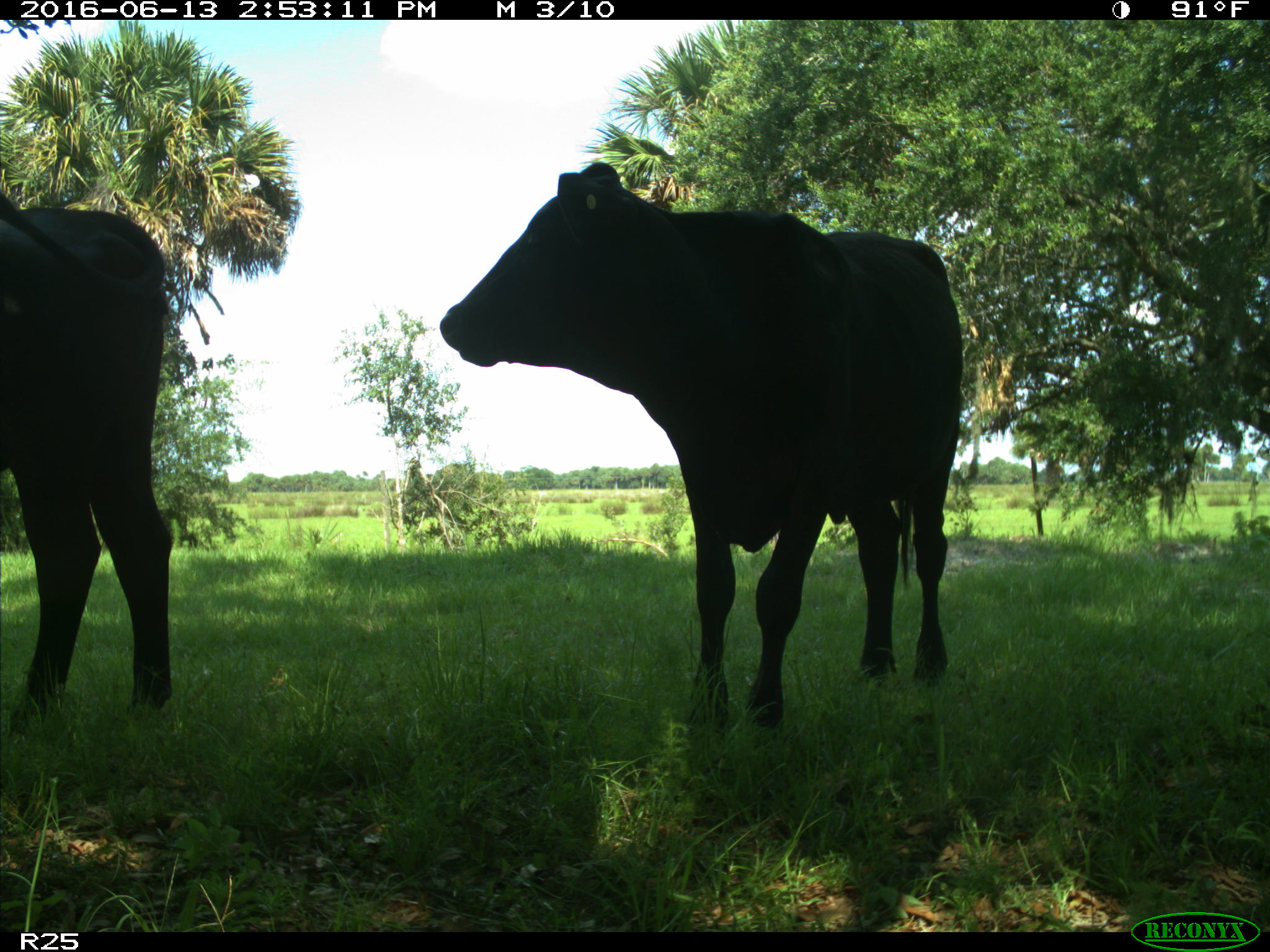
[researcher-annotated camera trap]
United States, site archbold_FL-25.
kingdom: Animalia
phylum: Chordata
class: Mammalia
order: Artiodactyla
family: Bovidae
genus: Bos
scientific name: Bos taurus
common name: domestic cow